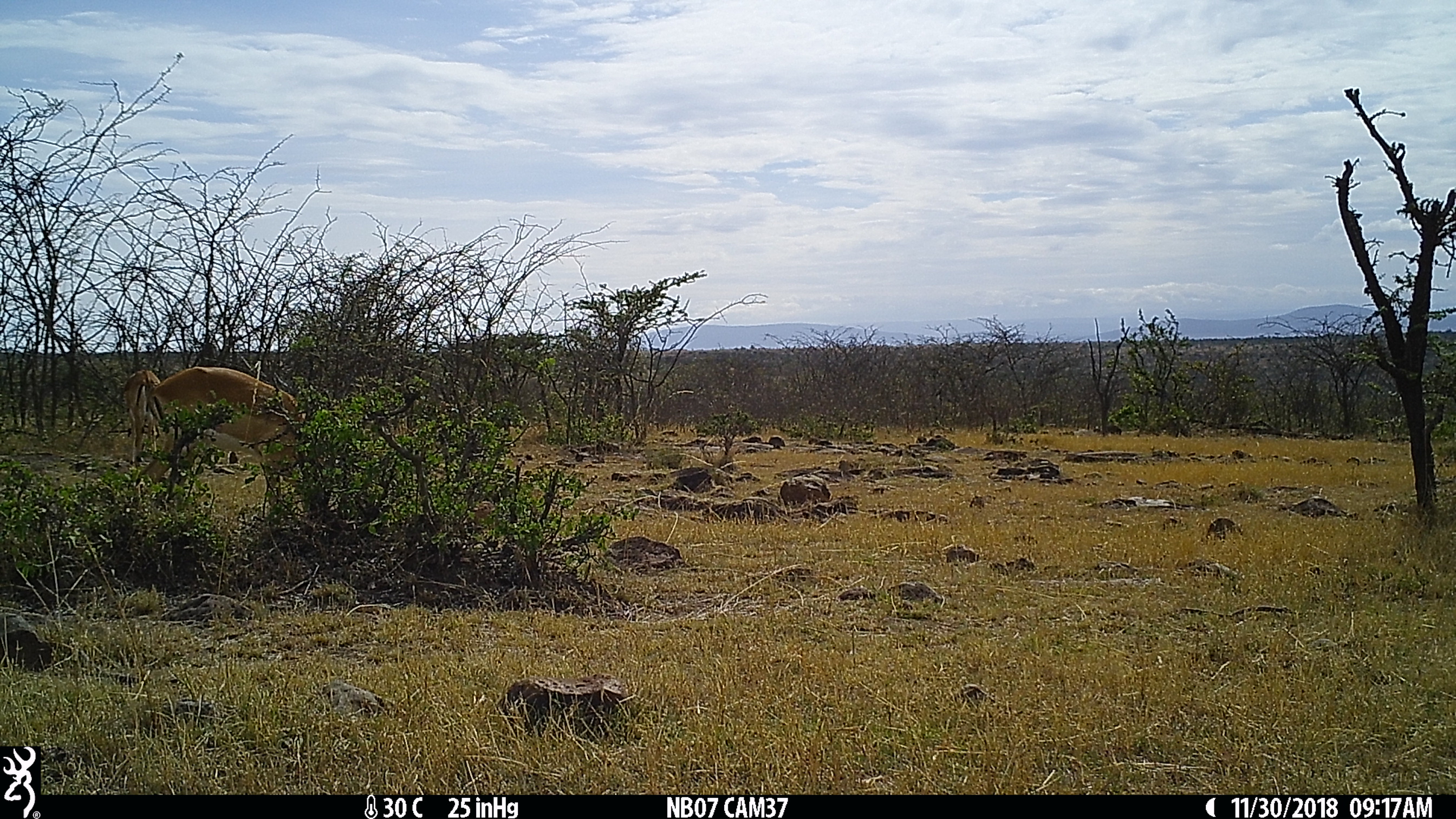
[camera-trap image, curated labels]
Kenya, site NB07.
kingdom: Animalia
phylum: Chordata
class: Mammalia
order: Artiodactyla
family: Bovidae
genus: Aepyceros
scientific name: Aepyceros melampus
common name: impala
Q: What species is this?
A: Impala (Aepyceros melampus).